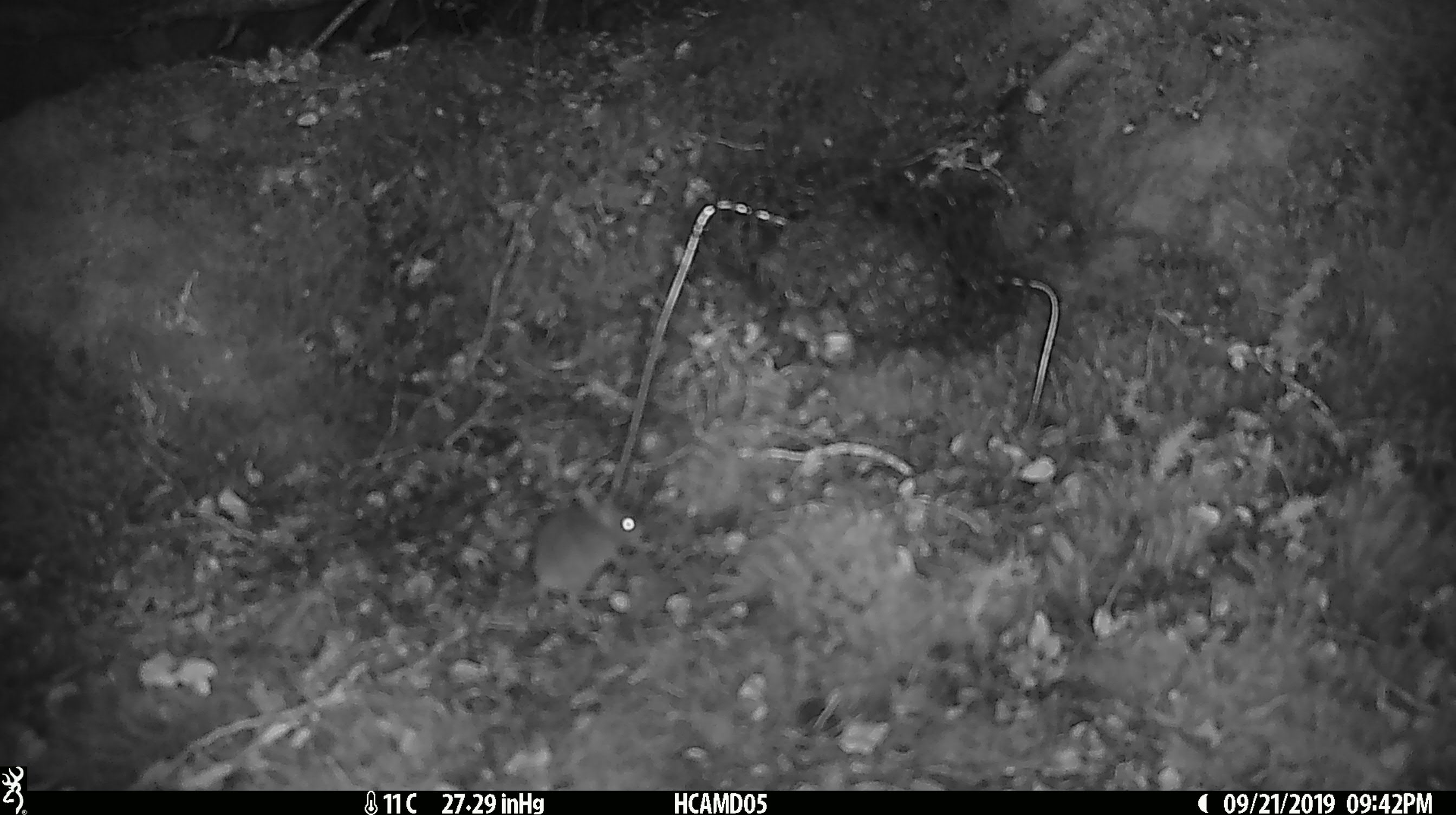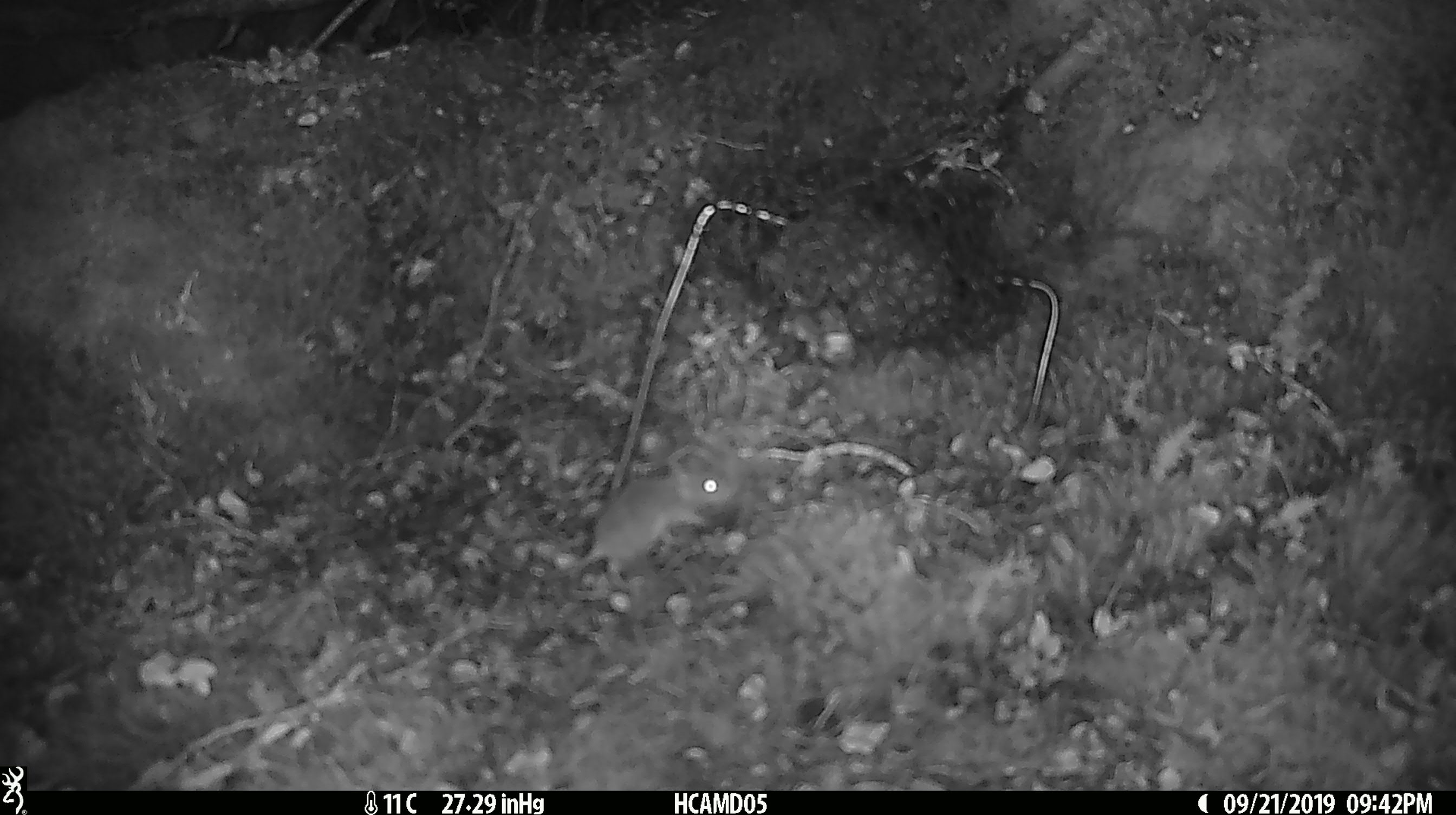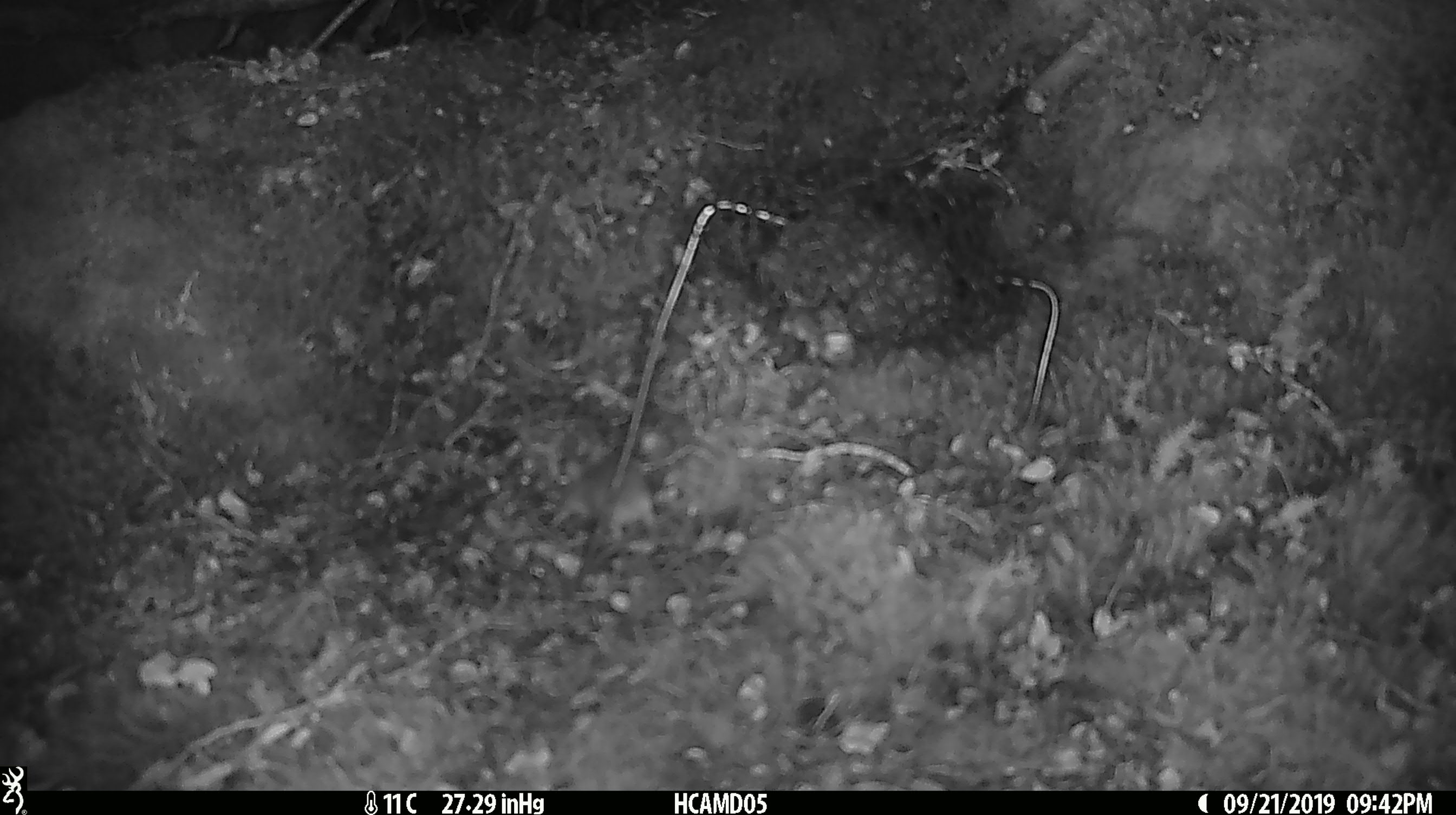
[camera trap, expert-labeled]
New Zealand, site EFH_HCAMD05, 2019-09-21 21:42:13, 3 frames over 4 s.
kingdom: Animalia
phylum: Chordata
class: Mammalia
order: Rodentia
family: Muridae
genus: Mus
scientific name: Mus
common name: mouse